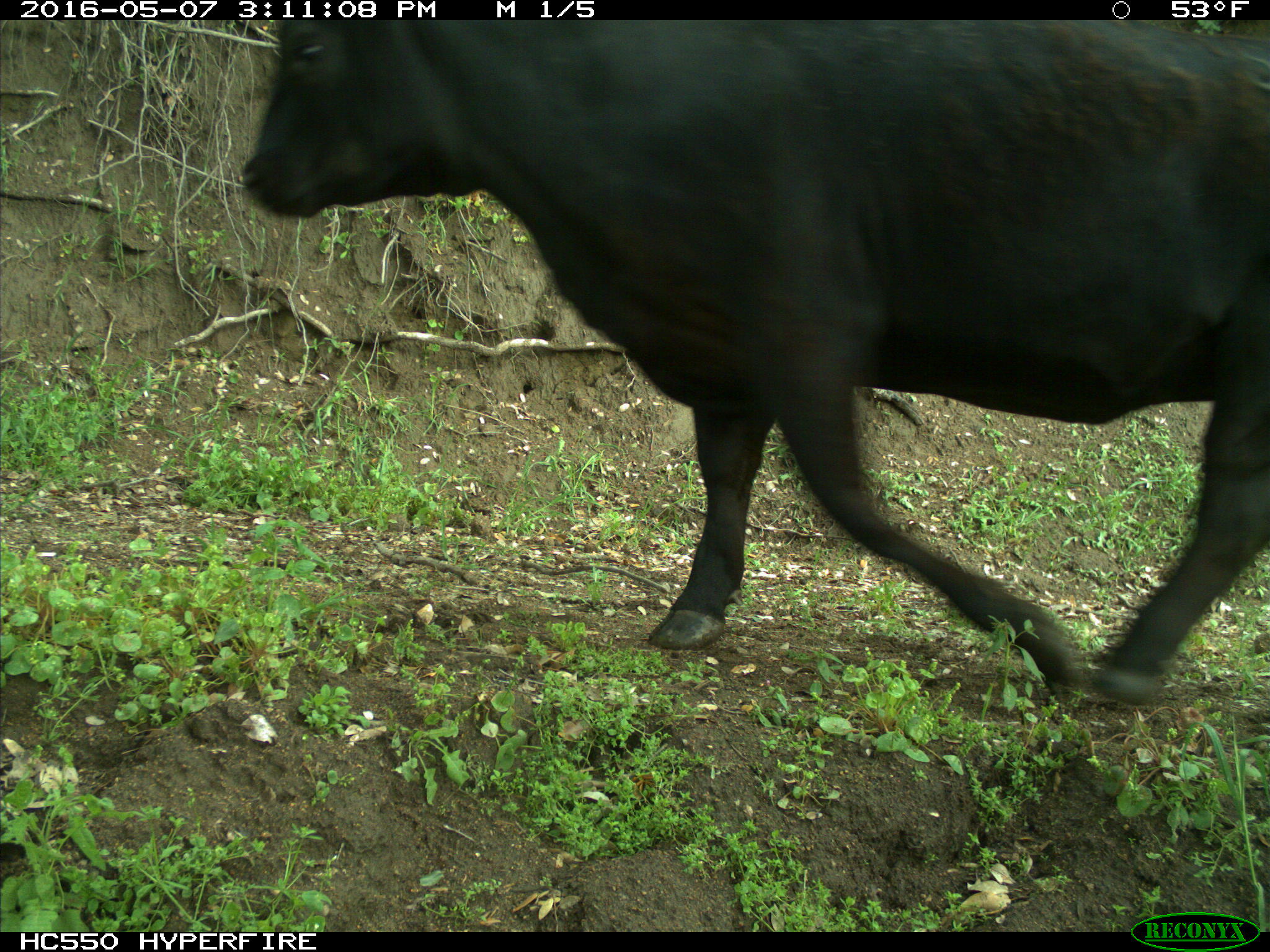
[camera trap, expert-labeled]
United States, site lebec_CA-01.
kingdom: Animalia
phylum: Chordata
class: Mammalia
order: Artiodactyla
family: Bovidae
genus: Bos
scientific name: Bos taurus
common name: domestic cow